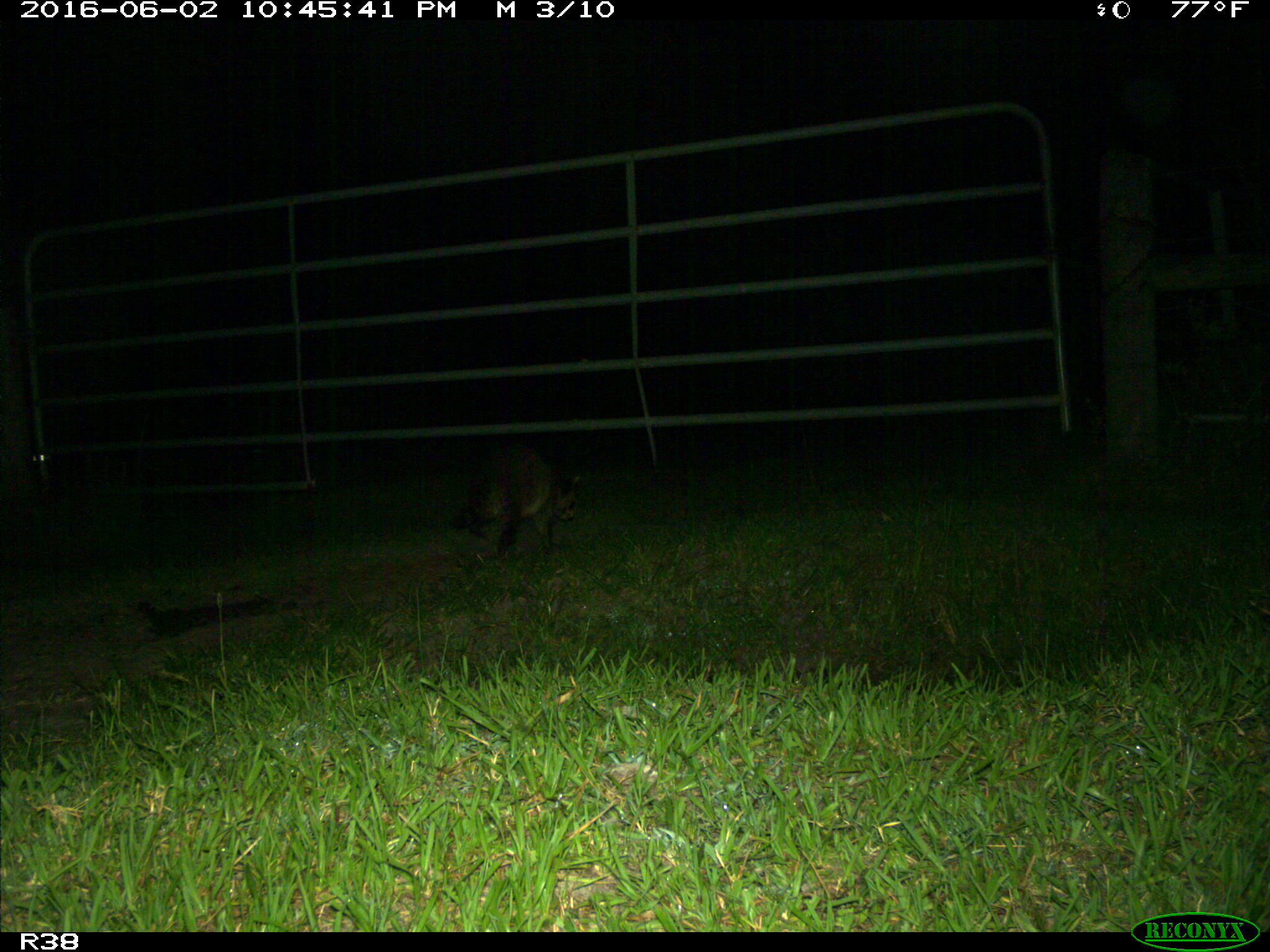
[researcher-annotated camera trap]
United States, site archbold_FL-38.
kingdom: Animalia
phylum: Chordata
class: Mammalia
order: Carnivora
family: Procyonidae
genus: Procyon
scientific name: Procyon lotor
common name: common raccoon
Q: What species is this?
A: Procyon lotor (common raccoon).